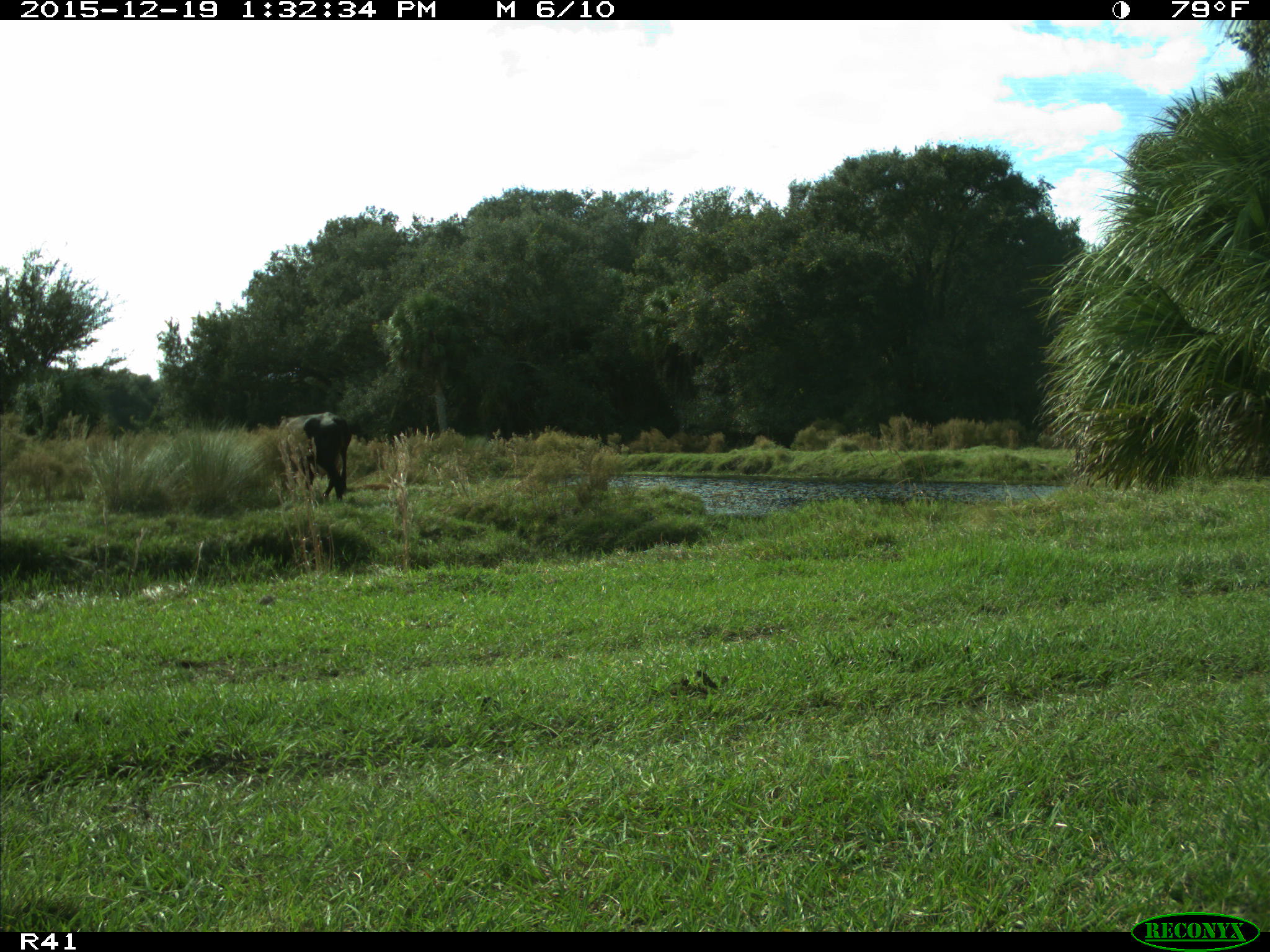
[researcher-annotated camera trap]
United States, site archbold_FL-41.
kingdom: Animalia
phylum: Chordata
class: Mammalia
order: Artiodactyla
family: Bovidae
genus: Bos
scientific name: Bos taurus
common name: domestic cow